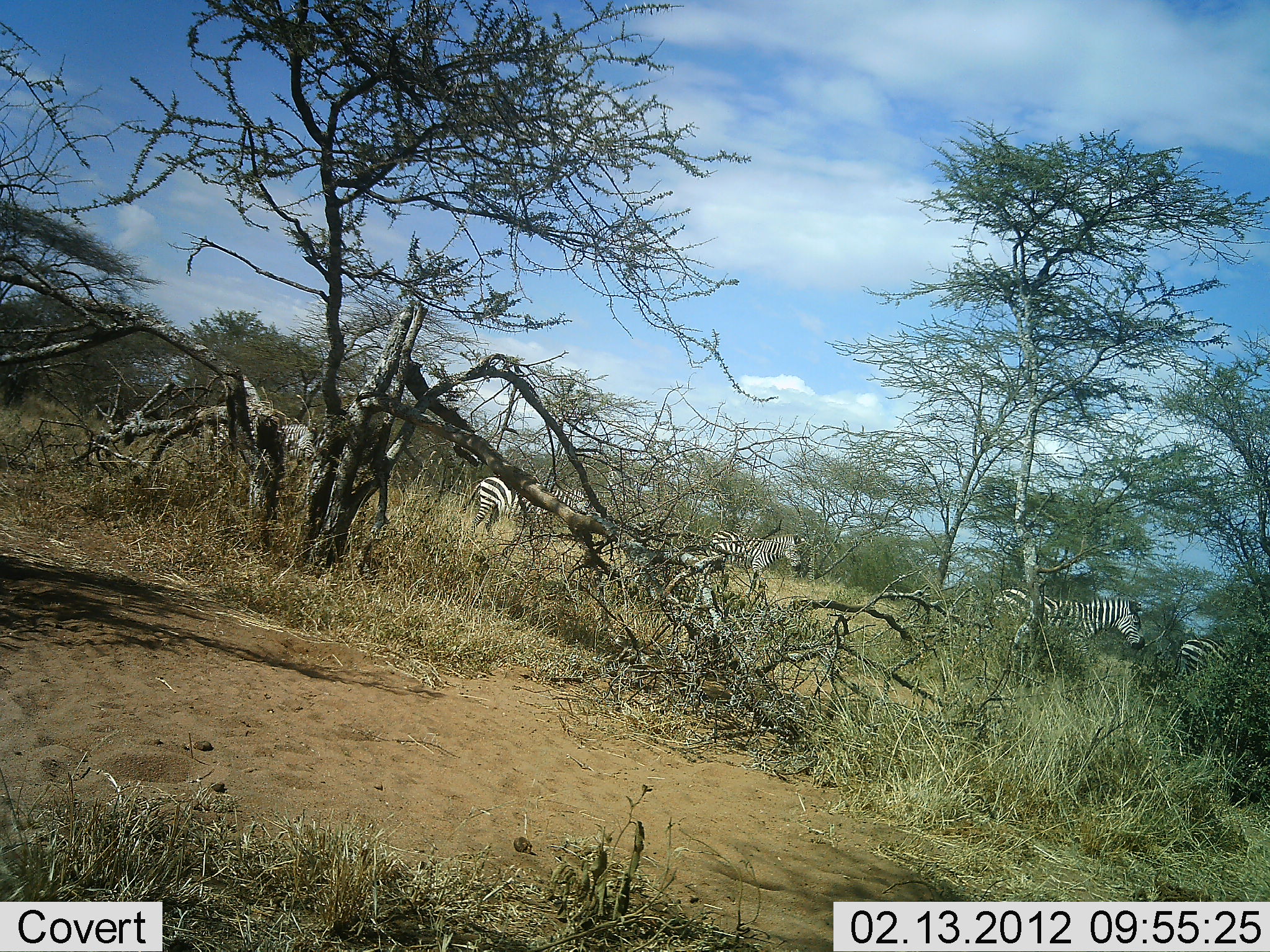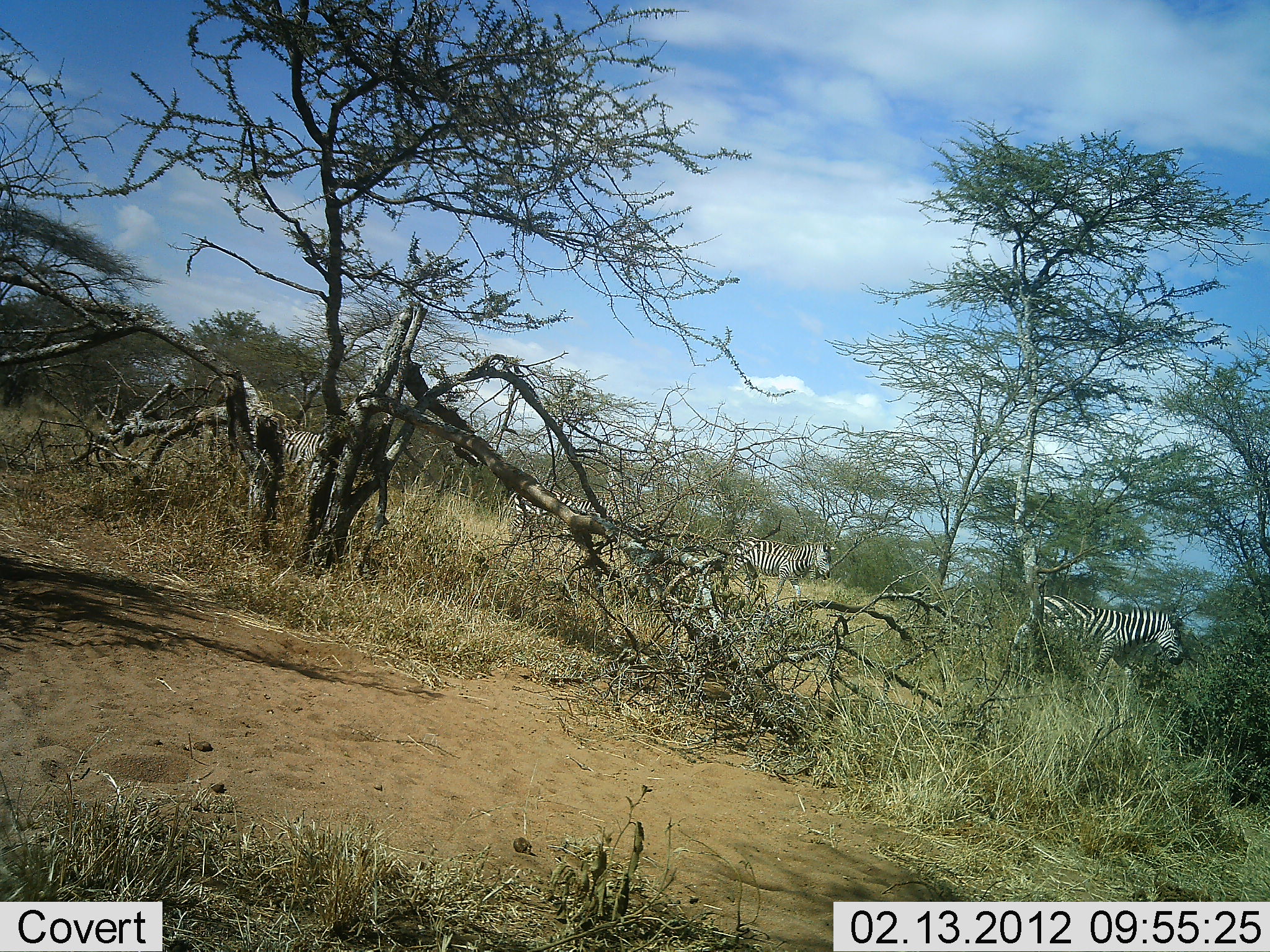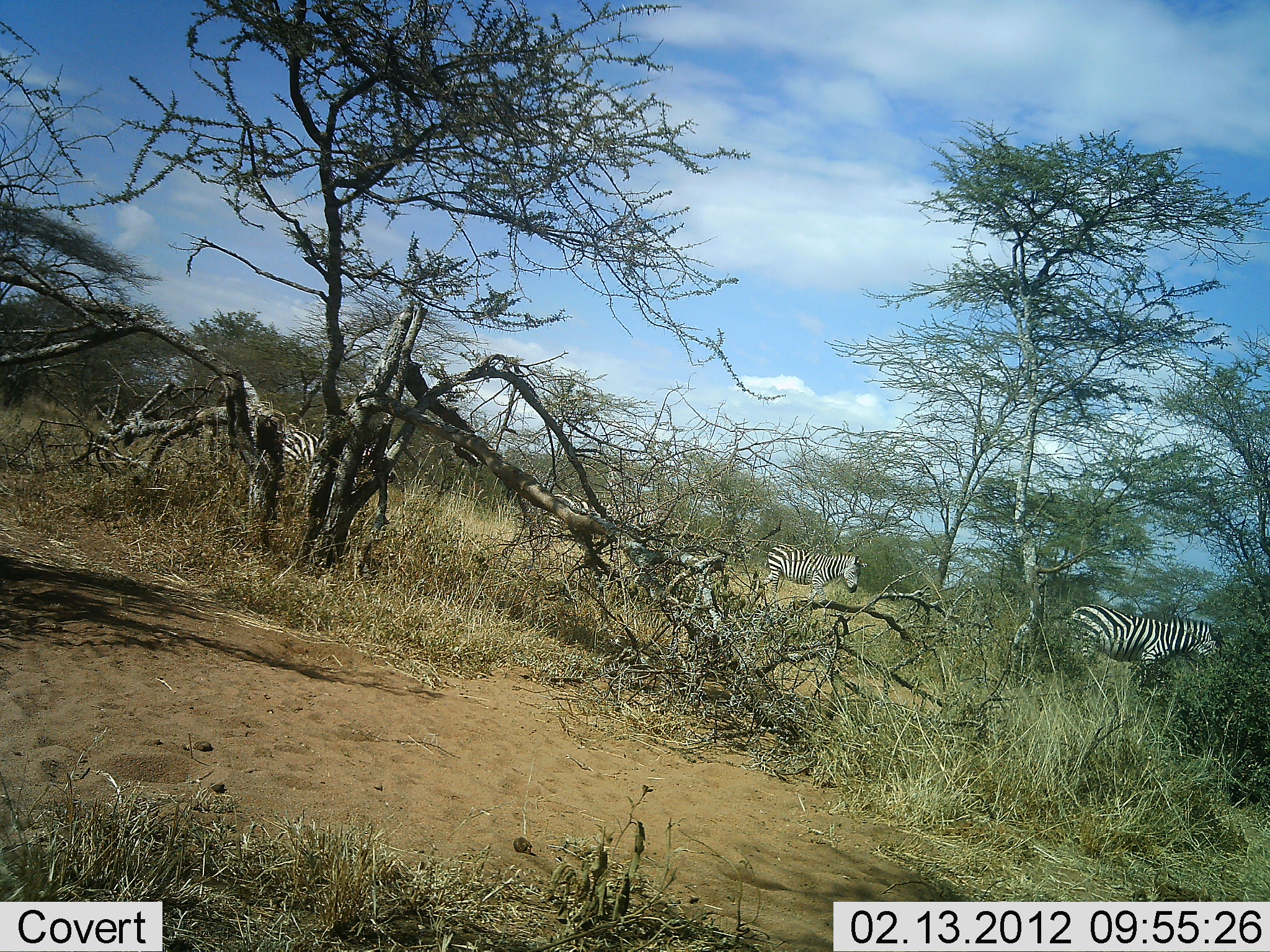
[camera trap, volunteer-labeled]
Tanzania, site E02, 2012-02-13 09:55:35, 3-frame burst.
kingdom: Animalia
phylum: Chordata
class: Mammalia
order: Perissodactyla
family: Equidae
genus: Equus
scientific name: Equus quagga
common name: plains zebra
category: zebra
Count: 5.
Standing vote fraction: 3%.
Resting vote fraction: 0%.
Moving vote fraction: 97%.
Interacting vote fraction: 0%.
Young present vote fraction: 0%.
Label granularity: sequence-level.